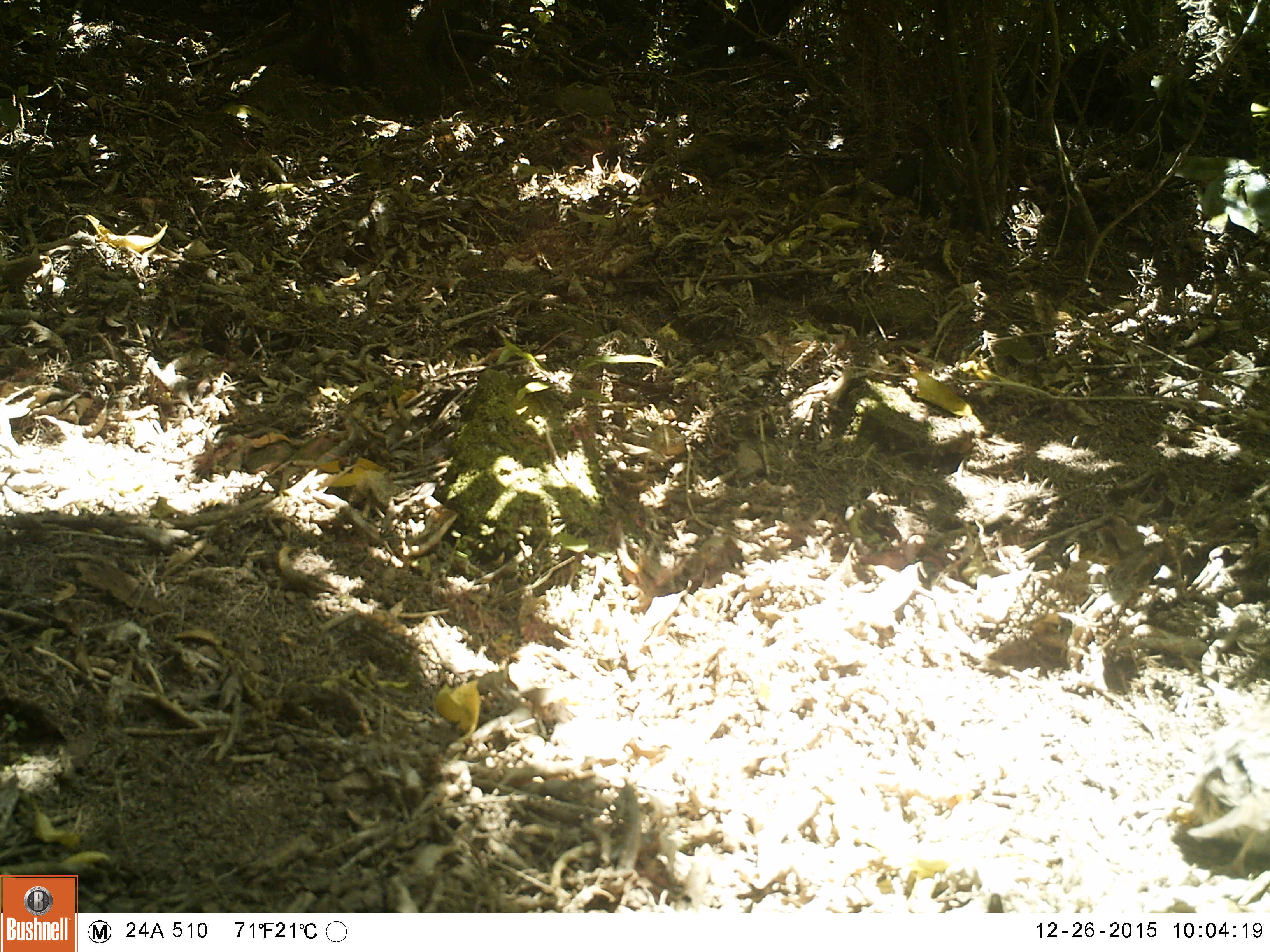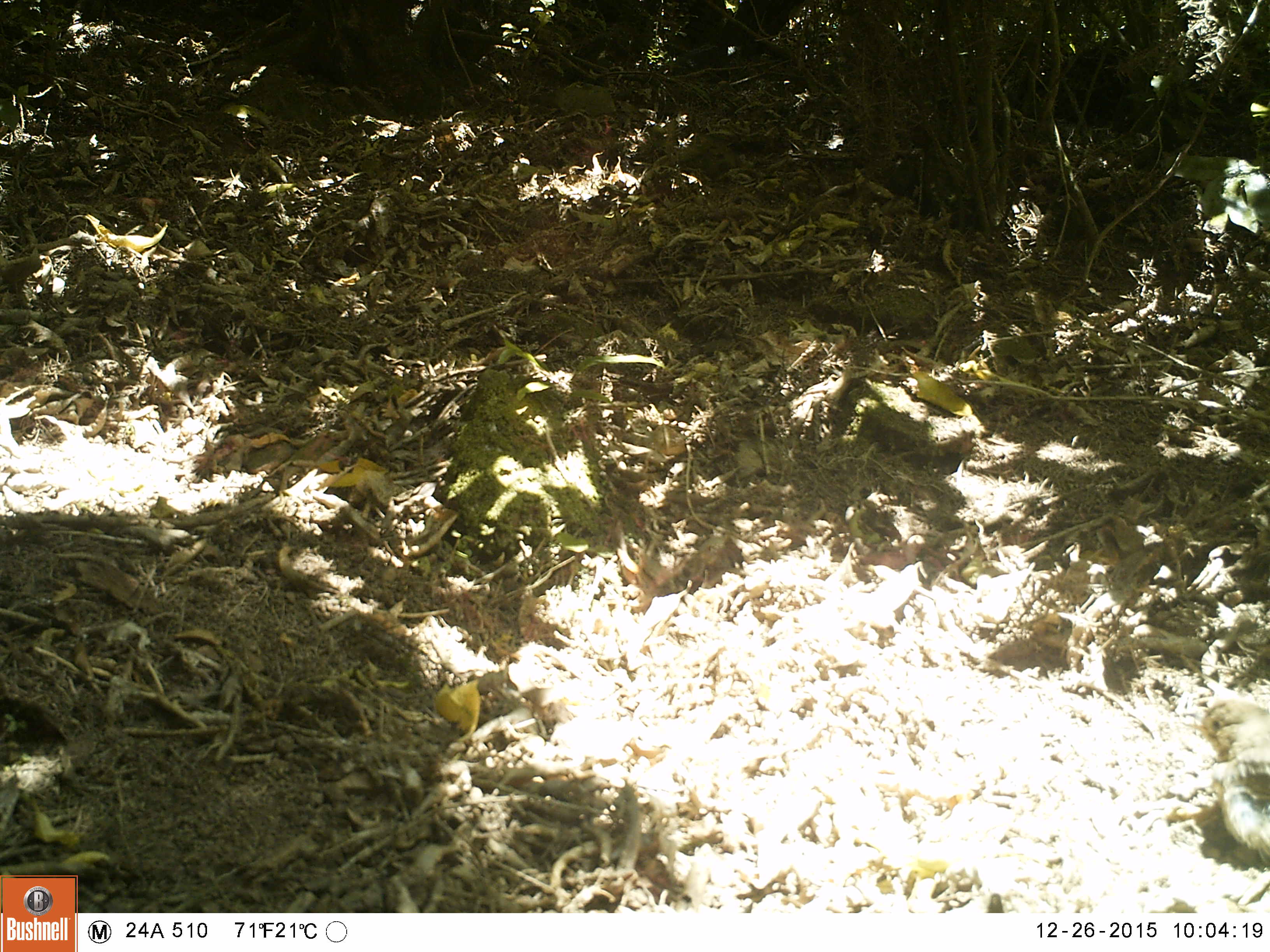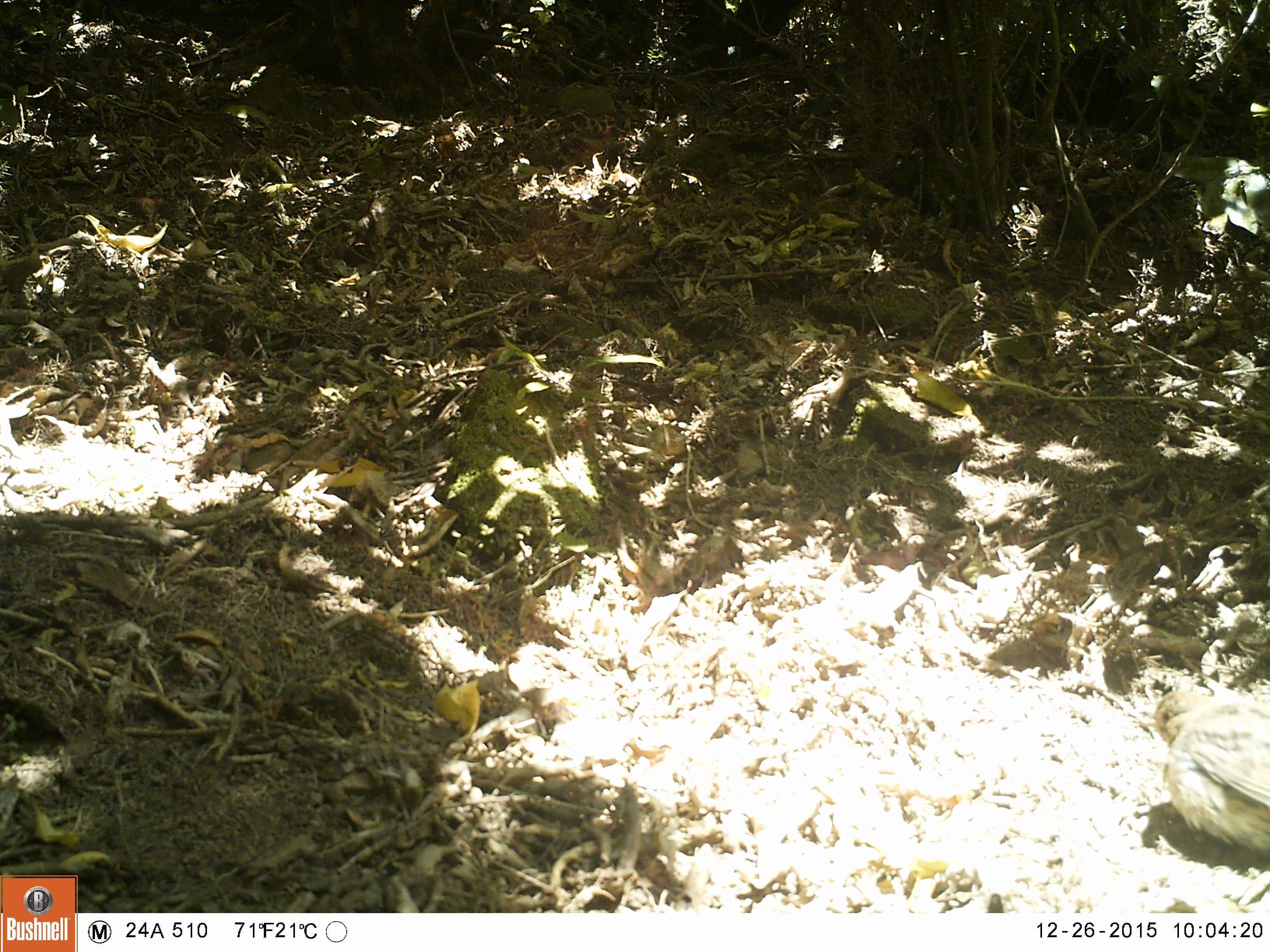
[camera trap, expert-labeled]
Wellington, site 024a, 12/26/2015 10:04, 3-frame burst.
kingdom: Animalia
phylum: Chordata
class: Aves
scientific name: Aves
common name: bird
Bird (Aves).